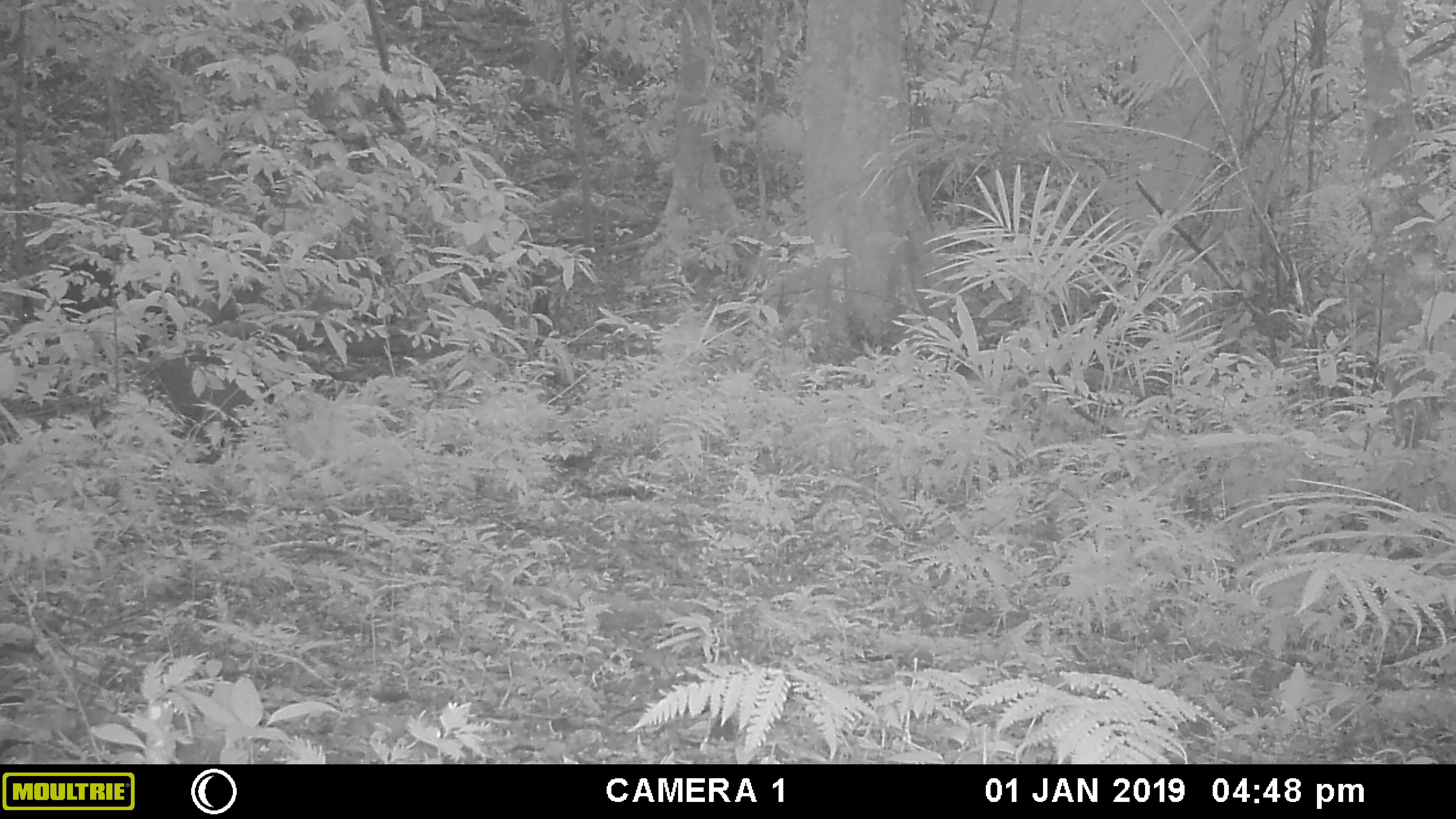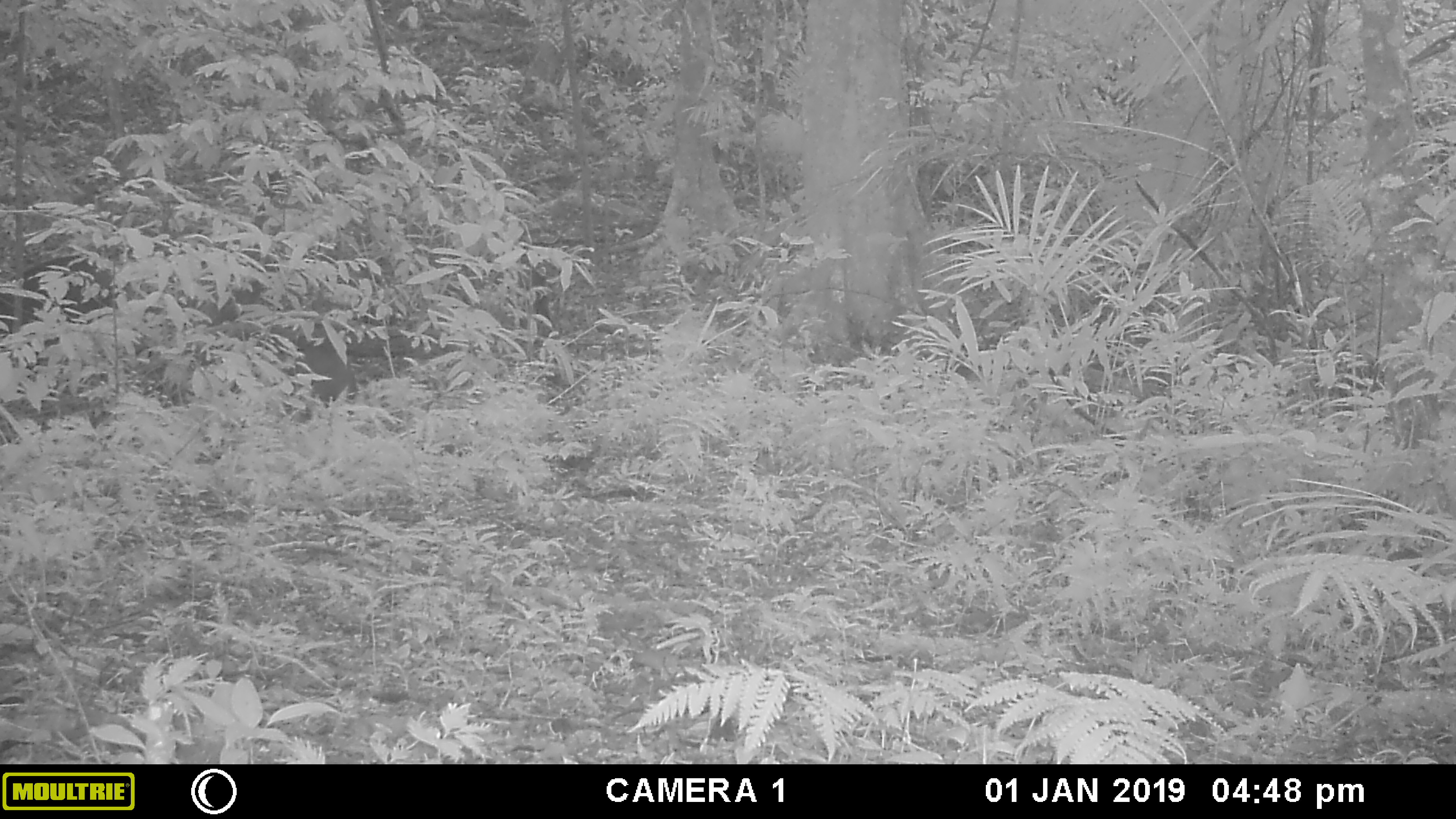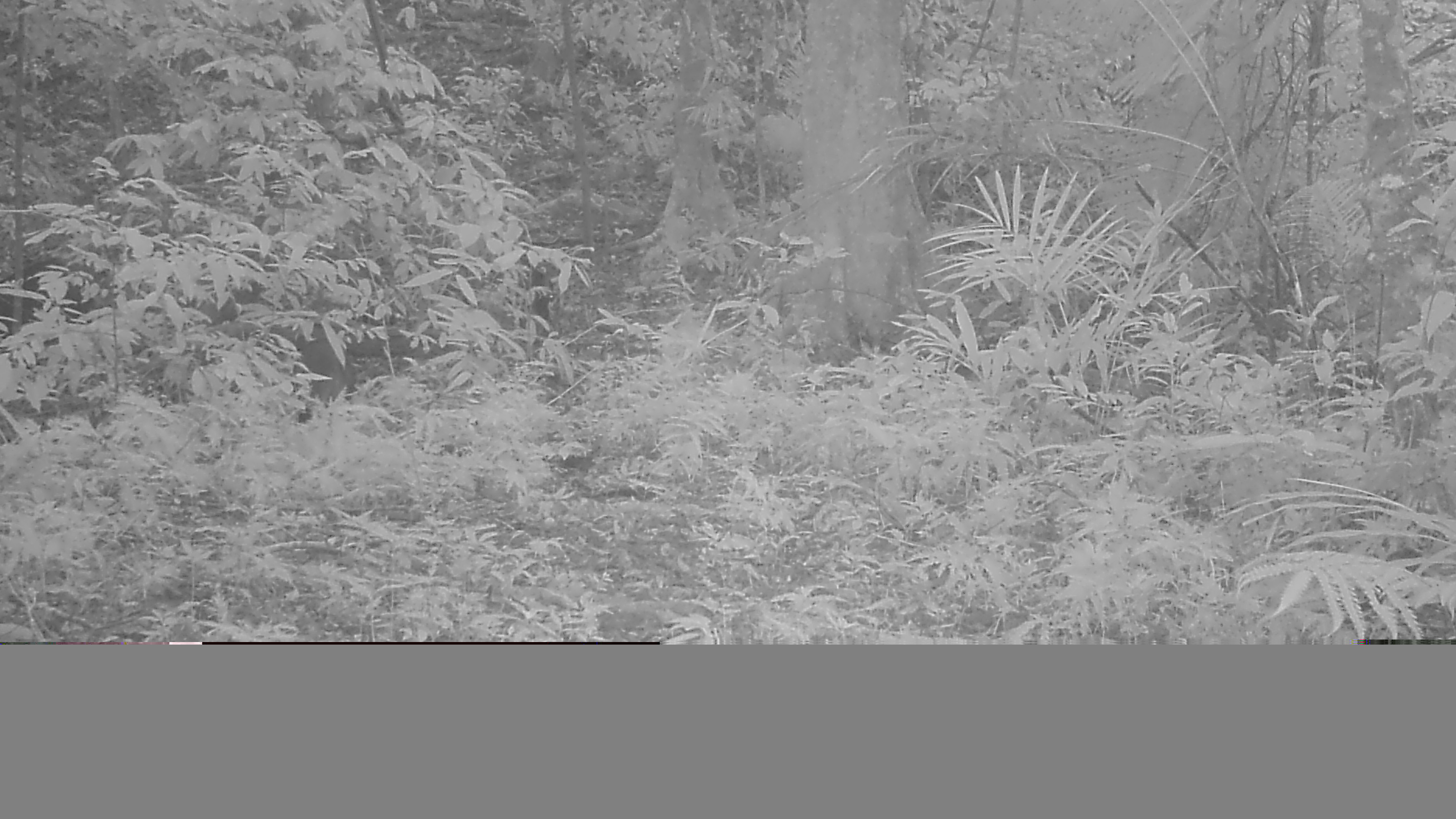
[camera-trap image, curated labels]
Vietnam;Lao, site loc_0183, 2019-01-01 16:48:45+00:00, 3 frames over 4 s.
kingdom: Animalia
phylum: Chordata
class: Mammalia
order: Artiodactyla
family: Suidae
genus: Sus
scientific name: Sus scrofa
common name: eurasian wild pig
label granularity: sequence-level